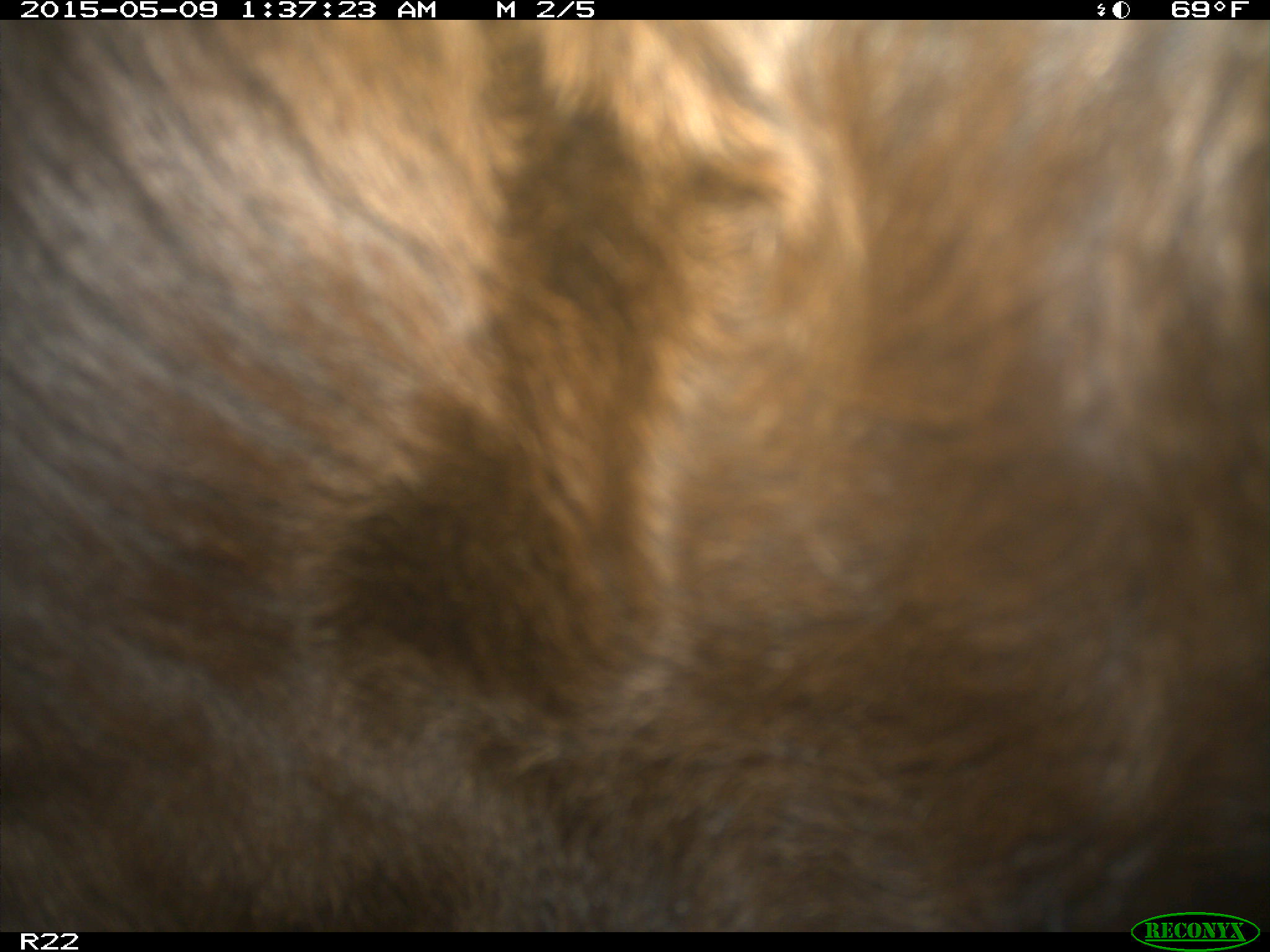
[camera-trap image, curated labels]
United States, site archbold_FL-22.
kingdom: Animalia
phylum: Chordata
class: Mammalia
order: Artiodactyla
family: Bovidae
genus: Bos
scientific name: Bos taurus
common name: domestic cow